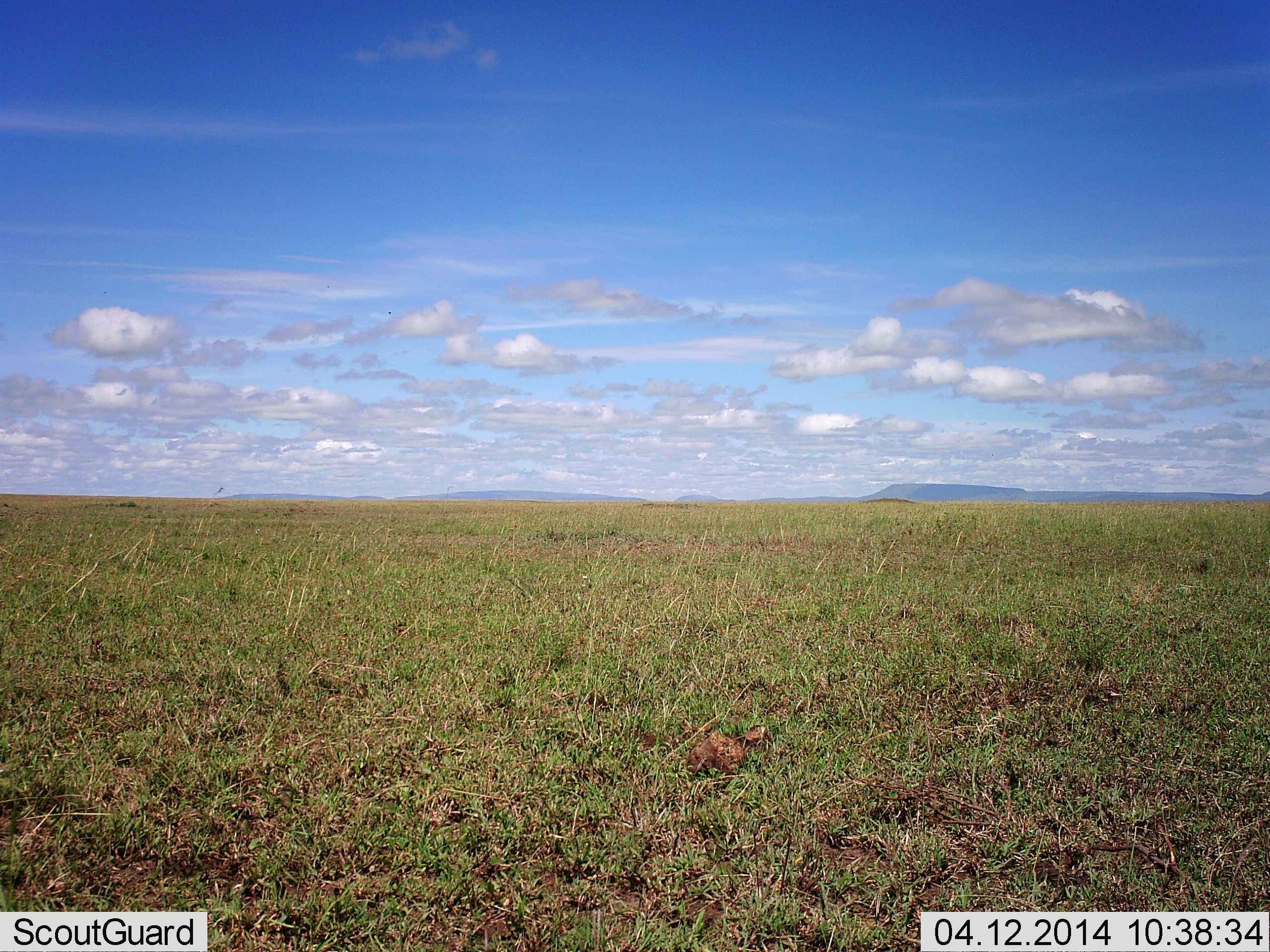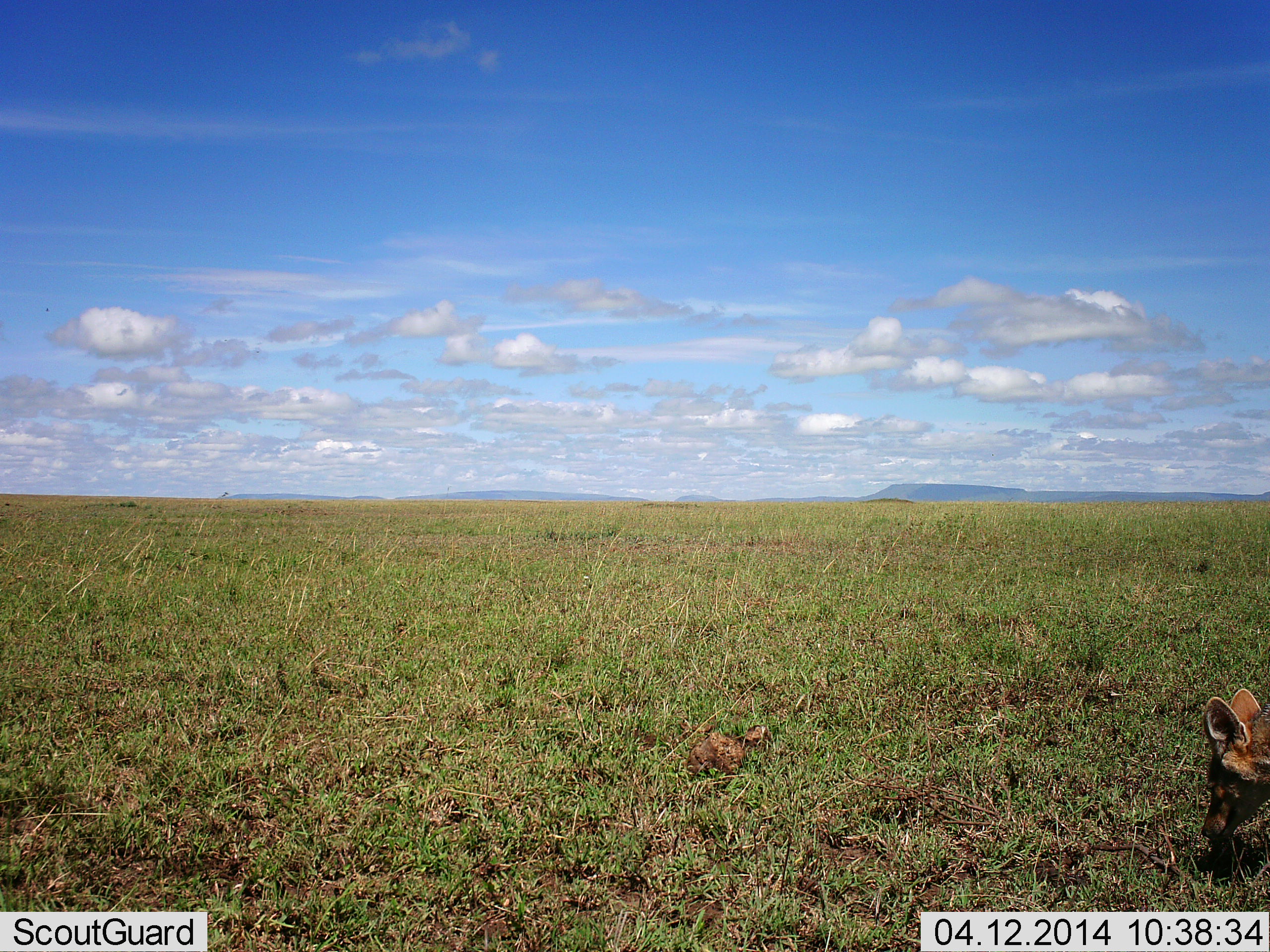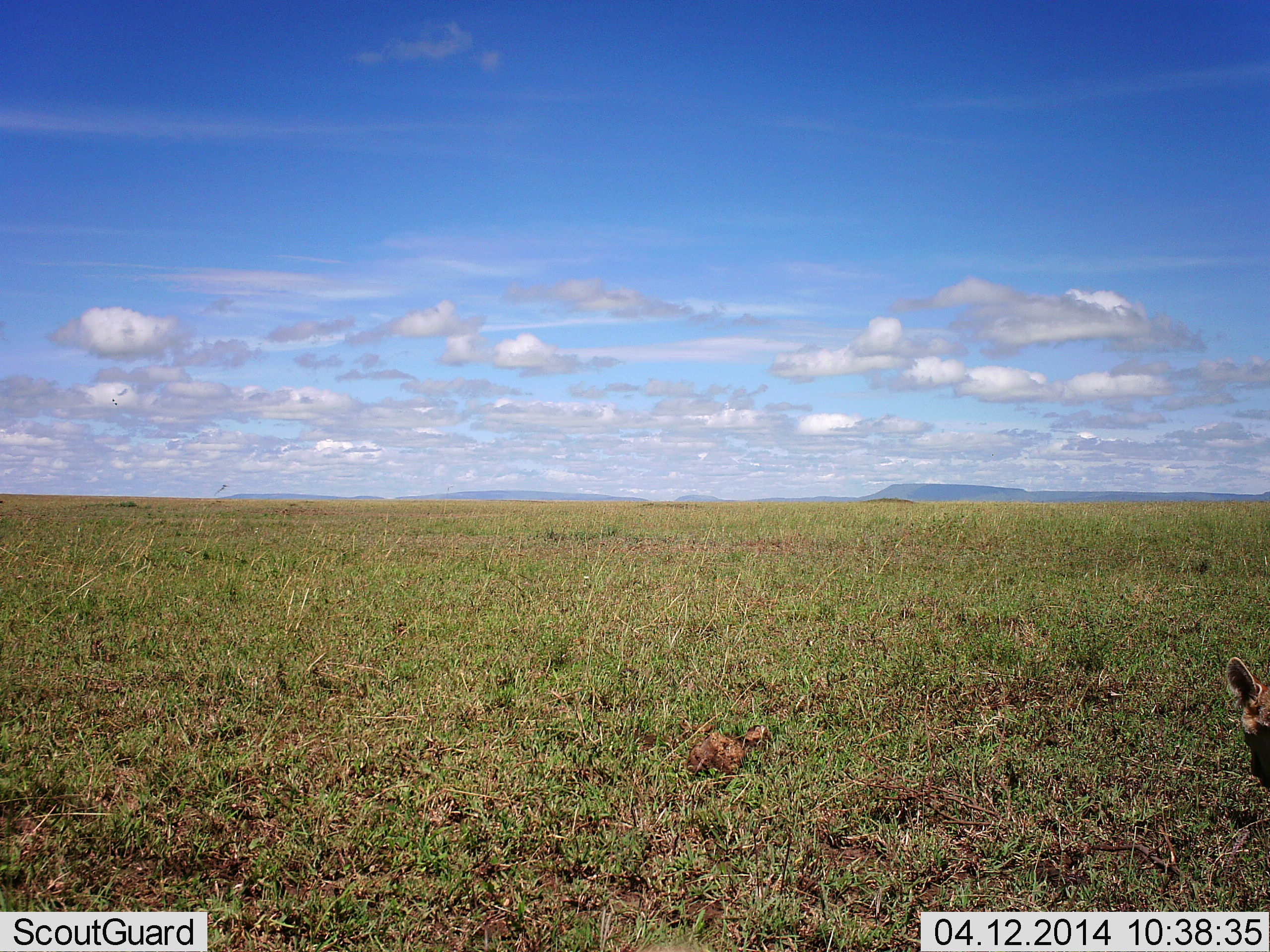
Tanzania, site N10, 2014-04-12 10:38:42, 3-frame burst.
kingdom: Animalia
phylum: Chordata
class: Mammalia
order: Carnivora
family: Canidae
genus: Lupulella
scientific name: Lupulella mesomelas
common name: black-backed jackal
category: jackal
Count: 1.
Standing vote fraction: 20%.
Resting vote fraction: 0%.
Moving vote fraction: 60%.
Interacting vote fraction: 0%.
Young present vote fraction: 0%.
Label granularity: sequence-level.